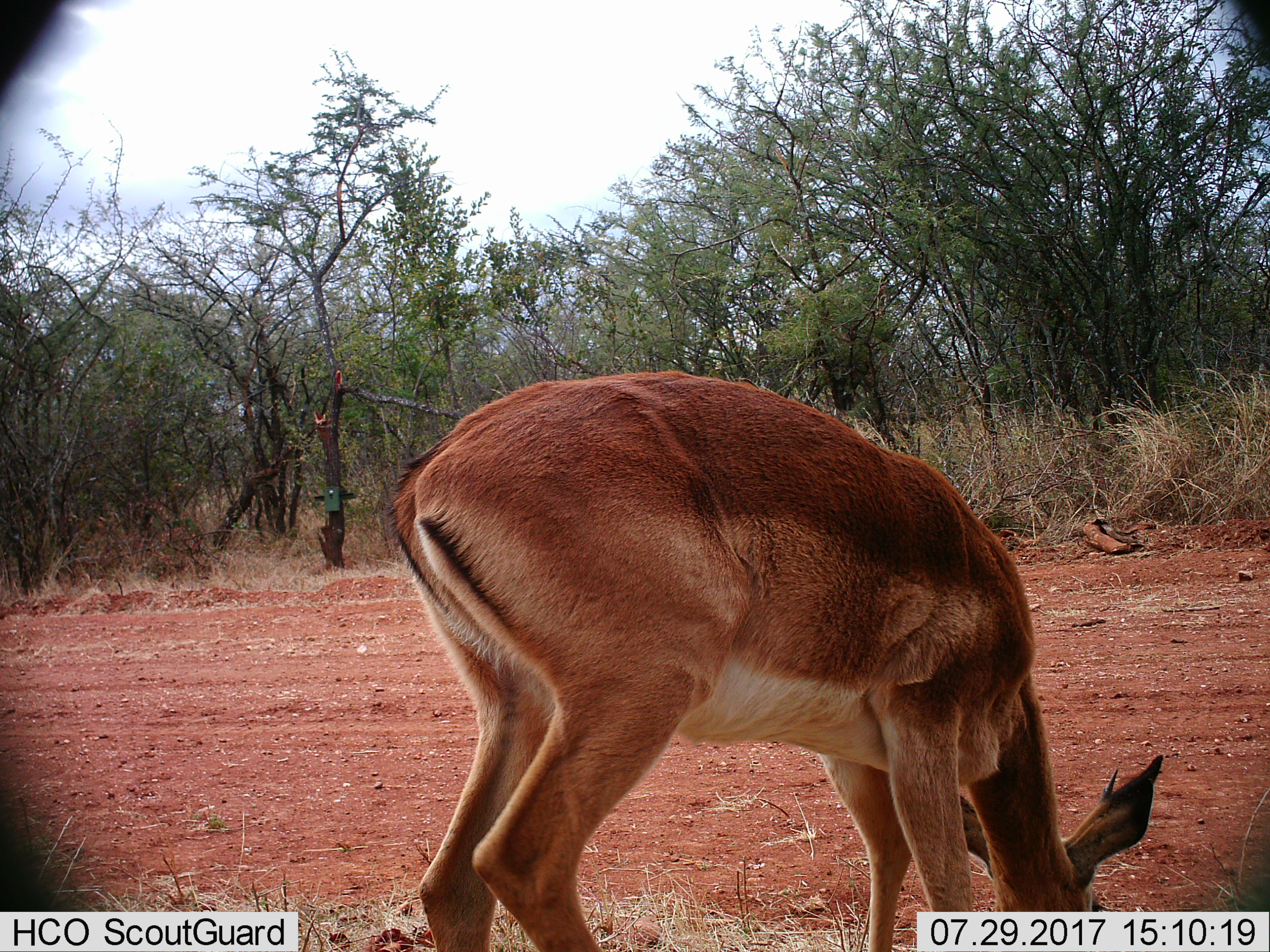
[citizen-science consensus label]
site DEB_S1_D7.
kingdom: Animalia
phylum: Chordata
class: Mammalia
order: Artiodactyla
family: Bovidae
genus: Aepyceros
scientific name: Aepyceros melampus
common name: impala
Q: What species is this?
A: Impala (Aepyceros melampus).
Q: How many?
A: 1.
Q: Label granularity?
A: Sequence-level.